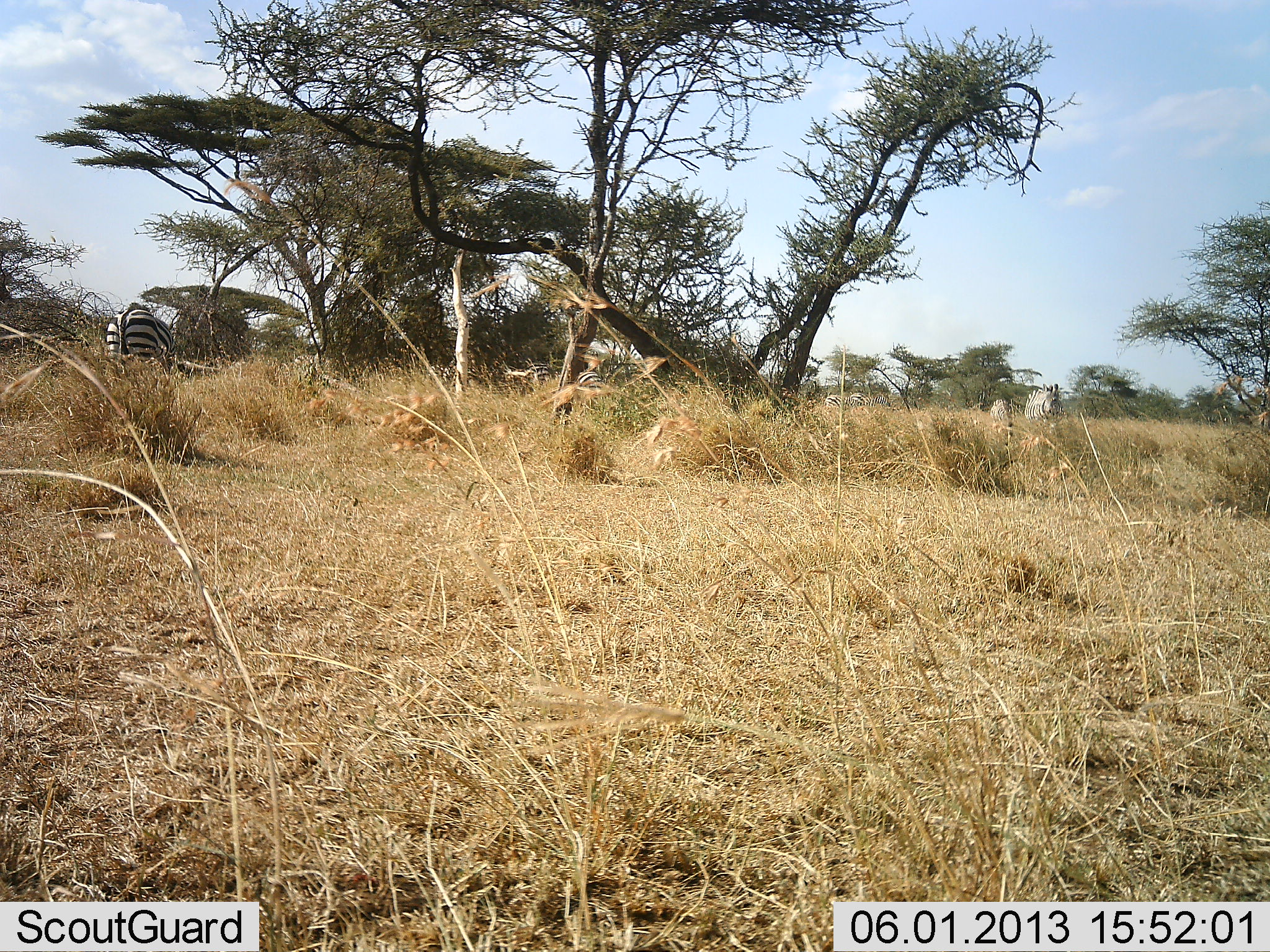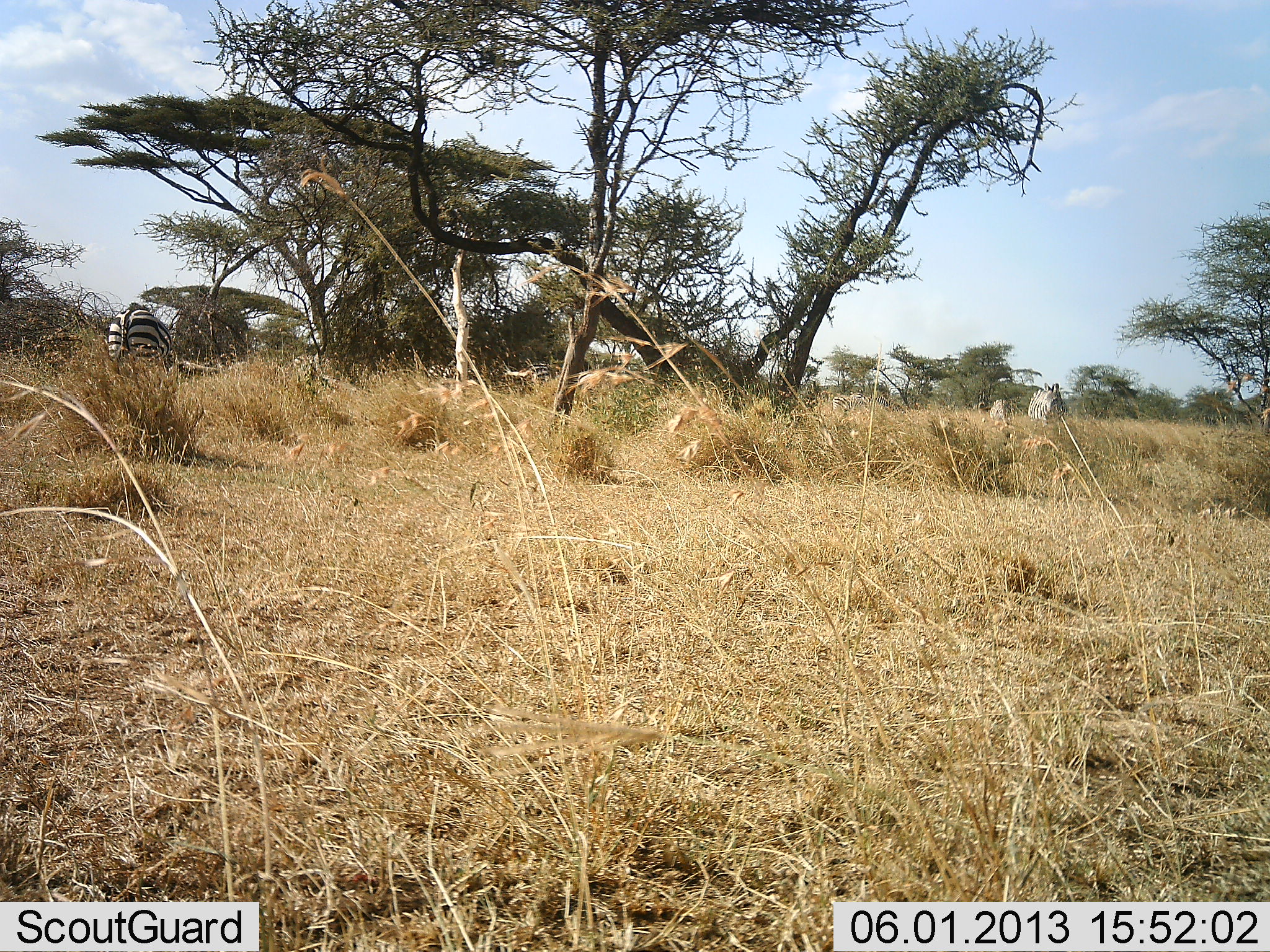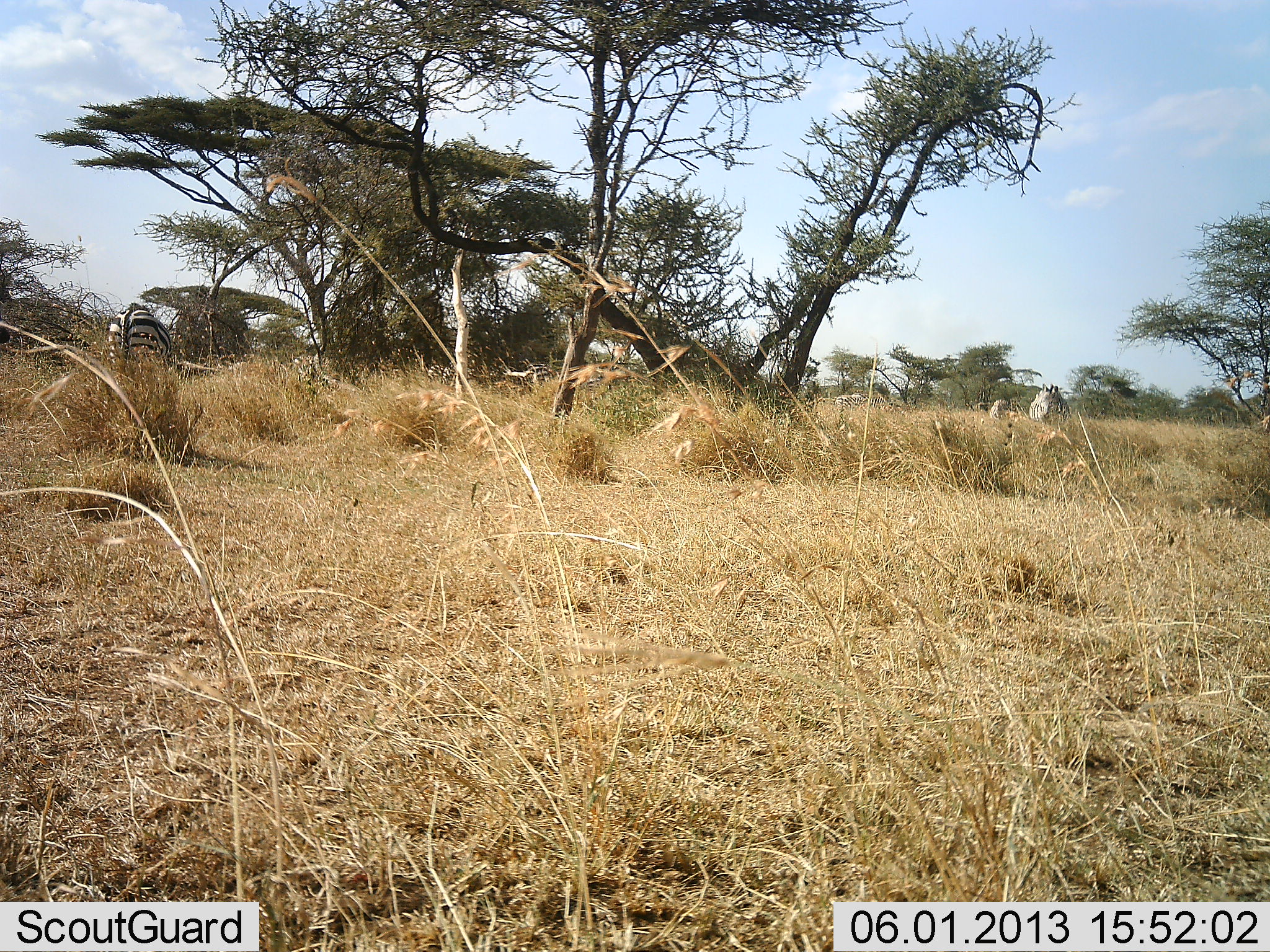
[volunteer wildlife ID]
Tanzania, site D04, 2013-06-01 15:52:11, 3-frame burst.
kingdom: Animalia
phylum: Chordata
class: Mammalia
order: Perissodactyla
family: Equidae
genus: Equus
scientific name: Equus quagga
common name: plains zebra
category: zebra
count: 3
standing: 33%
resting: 0%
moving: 20%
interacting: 0%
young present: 3%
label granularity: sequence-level